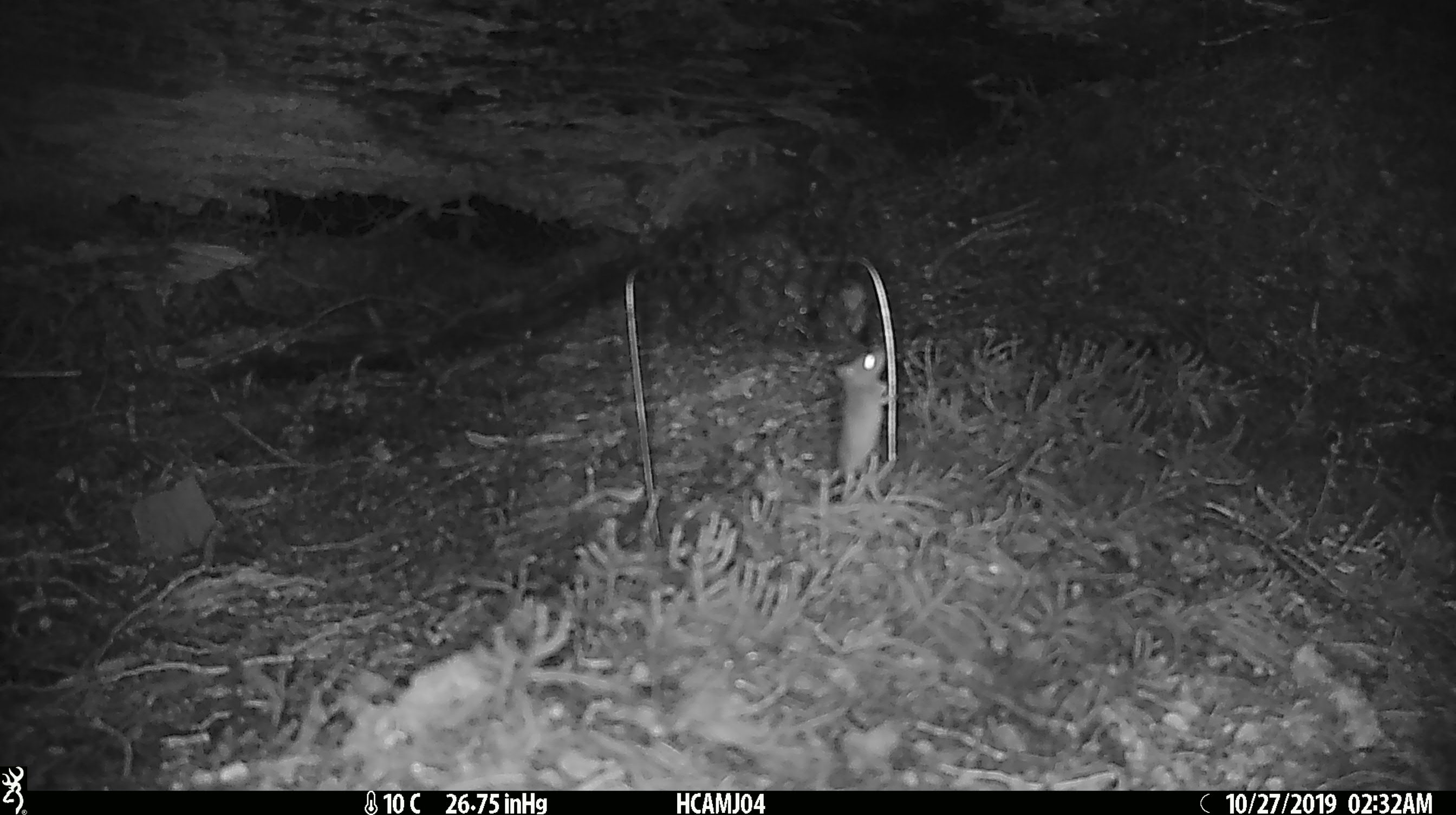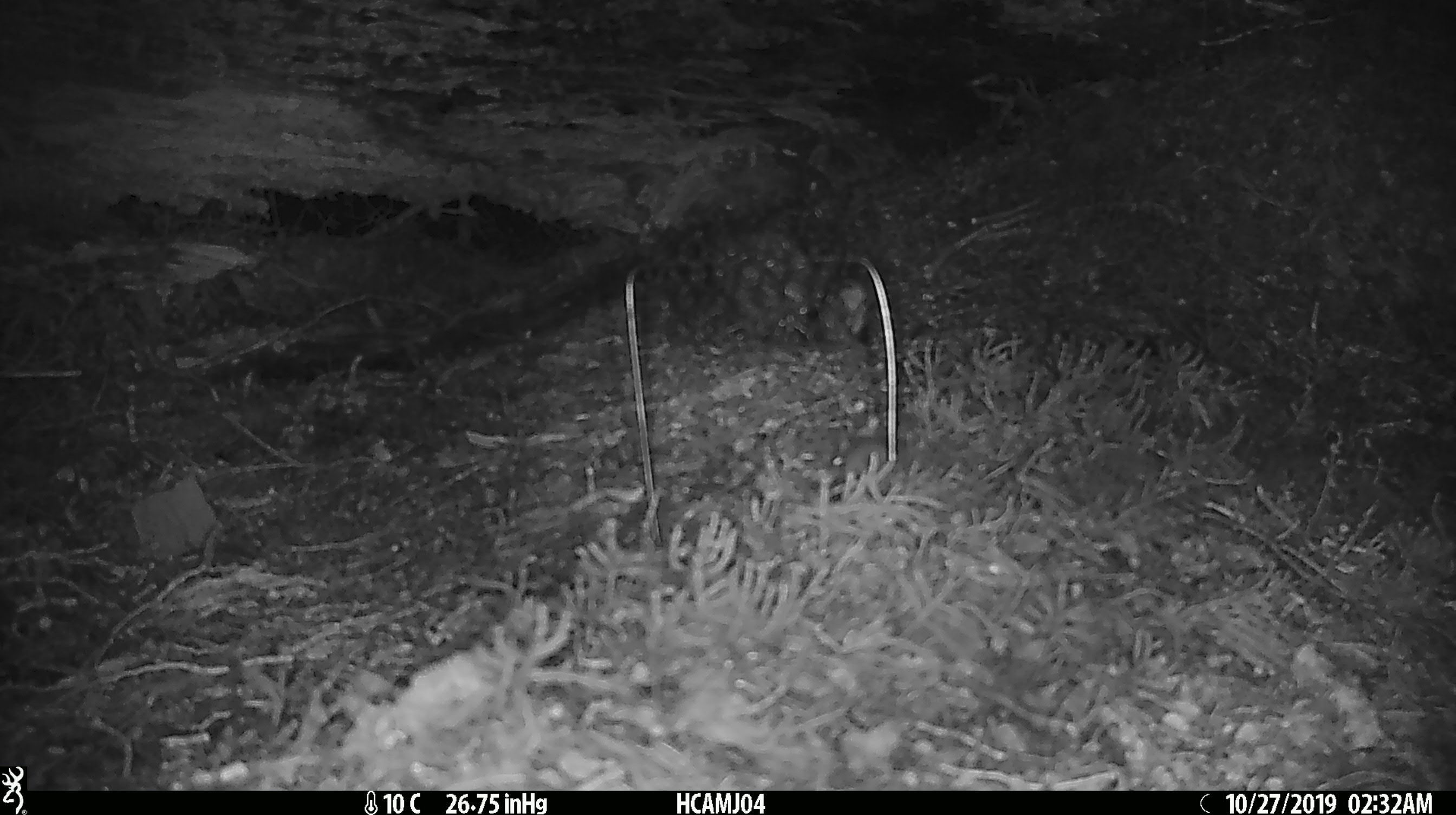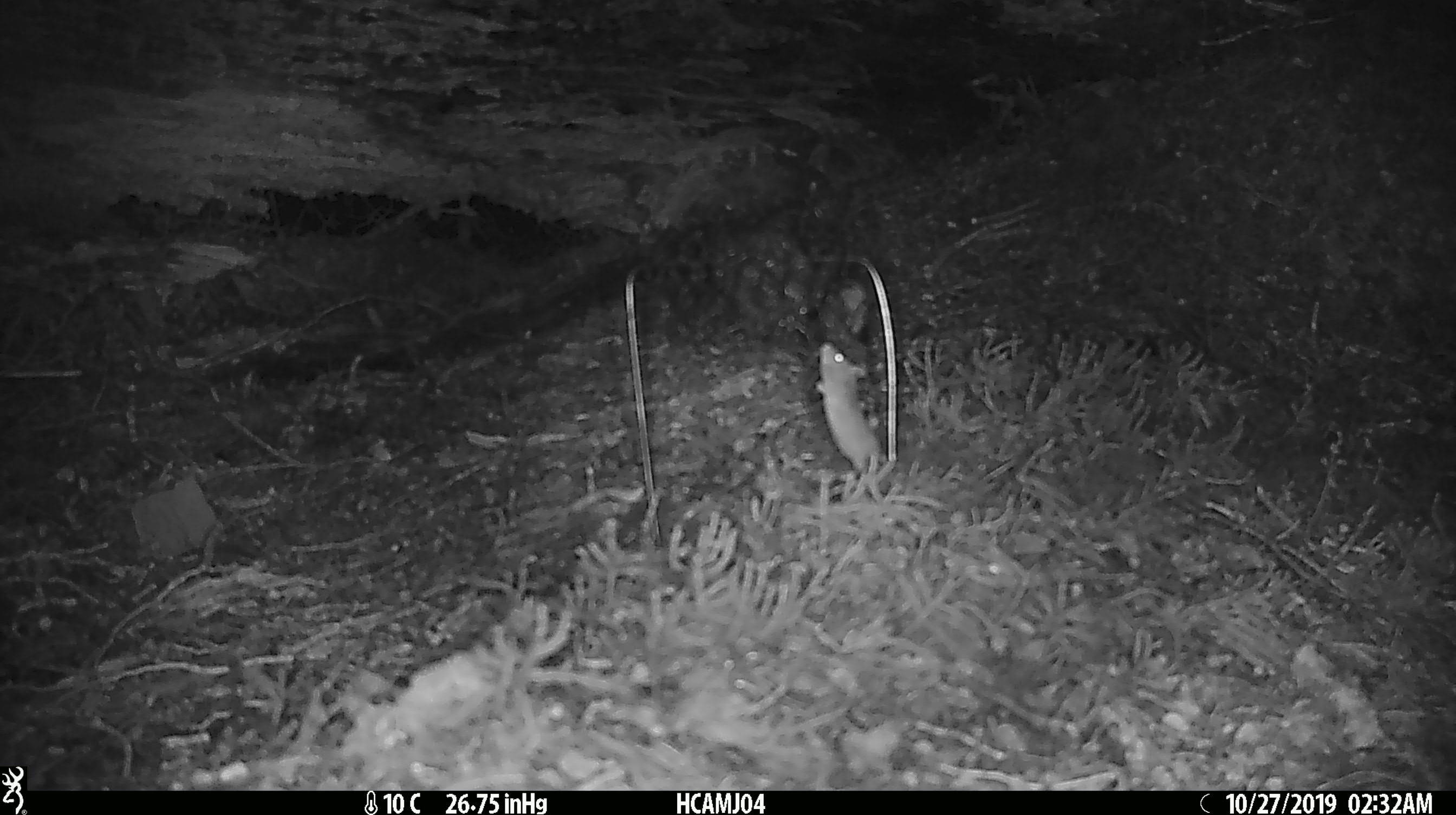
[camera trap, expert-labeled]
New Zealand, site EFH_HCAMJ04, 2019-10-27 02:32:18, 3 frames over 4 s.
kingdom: Animalia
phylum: Chordata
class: Mammalia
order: Rodentia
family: Muridae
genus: Mus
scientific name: Mus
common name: mouse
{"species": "mouse (Mus)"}